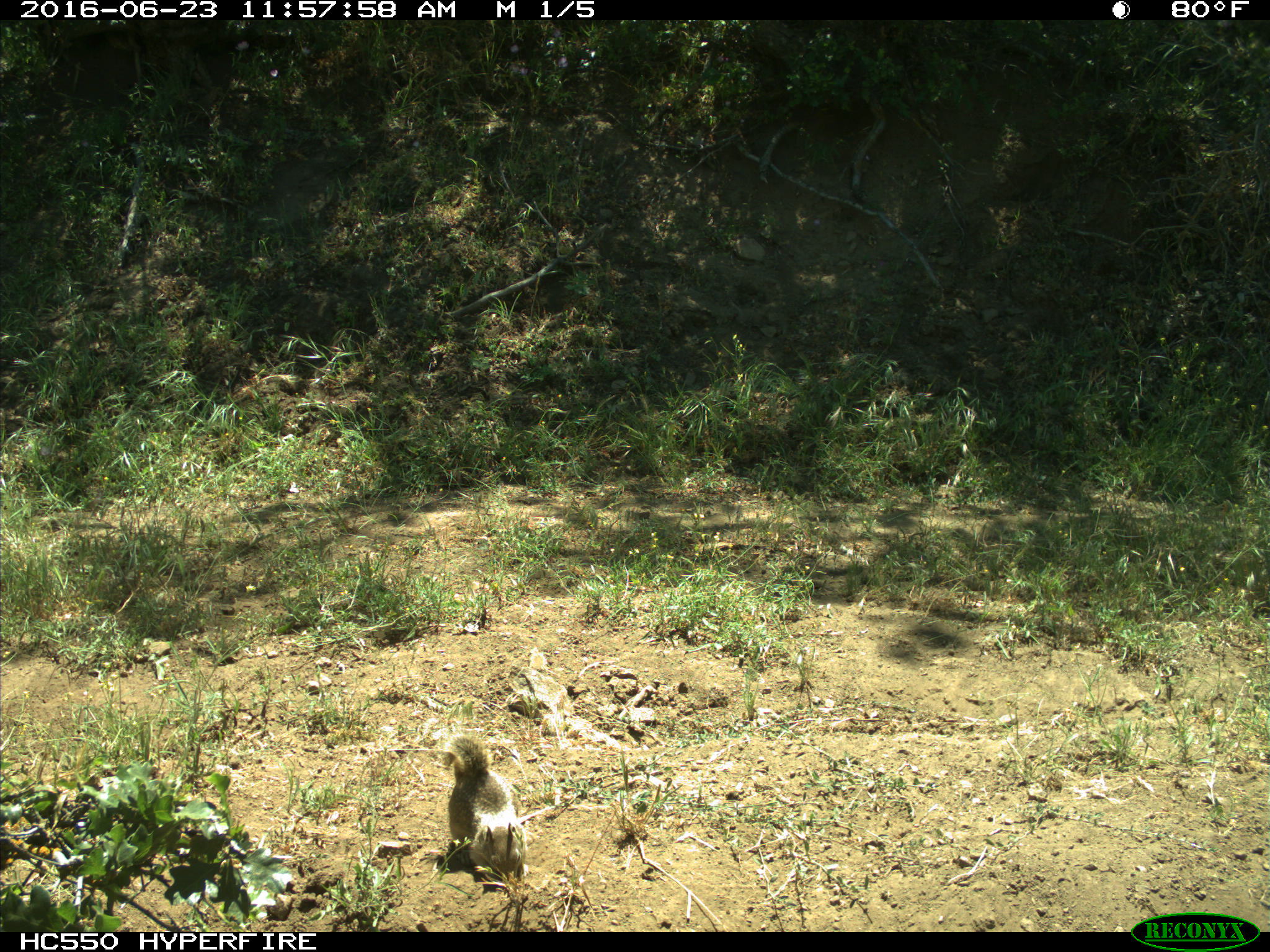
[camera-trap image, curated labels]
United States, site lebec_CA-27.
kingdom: Animalia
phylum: Chordata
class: Mammalia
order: Rodentia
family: Sciuridae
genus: Otospermophilus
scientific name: Otospermophilus beecheyi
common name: california ground squirrel